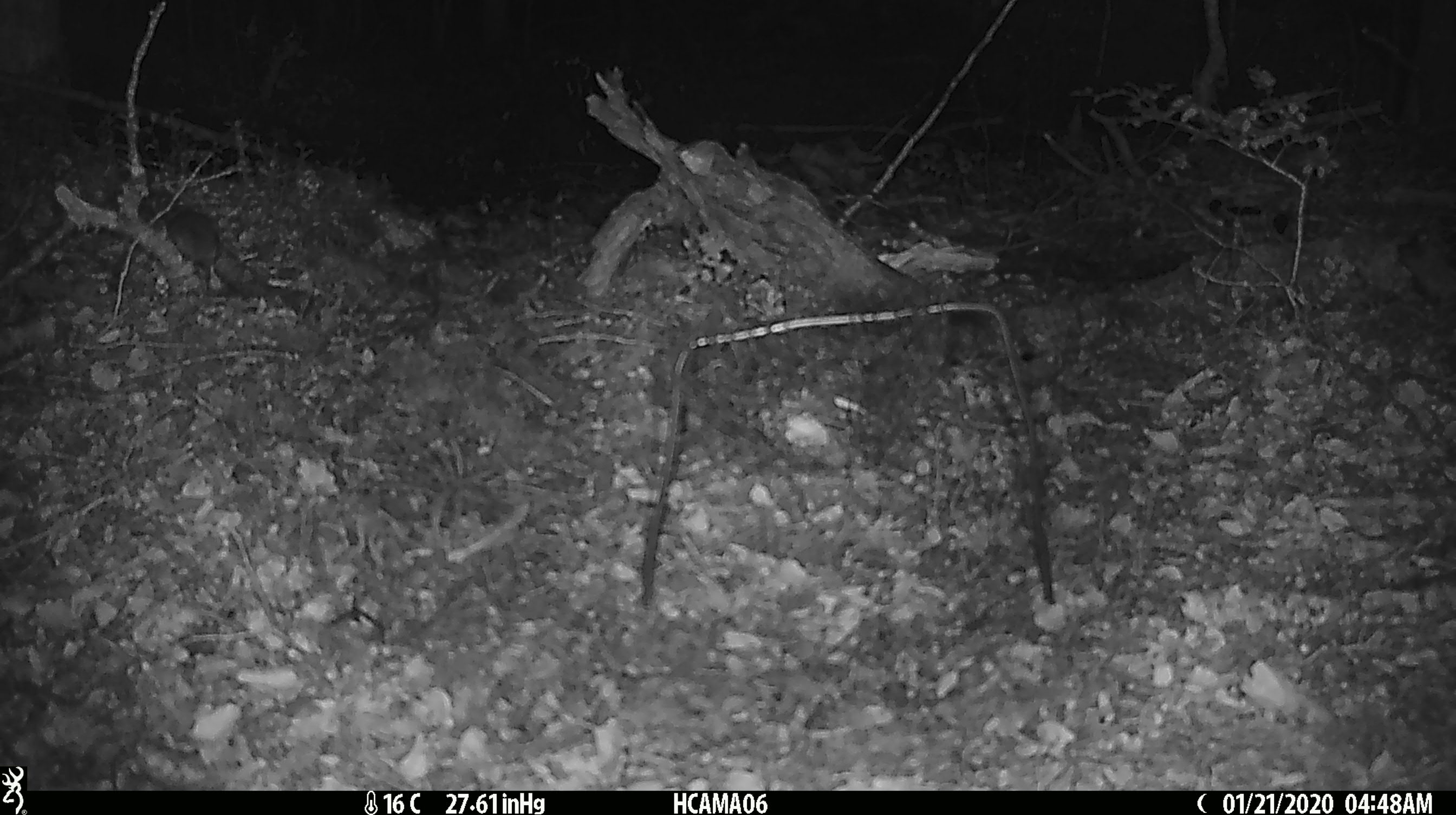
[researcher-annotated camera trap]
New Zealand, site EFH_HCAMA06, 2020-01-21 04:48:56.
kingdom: Animalia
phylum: Chordata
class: Mammalia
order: Rodentia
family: Muridae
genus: Mus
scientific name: Mus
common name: mouse